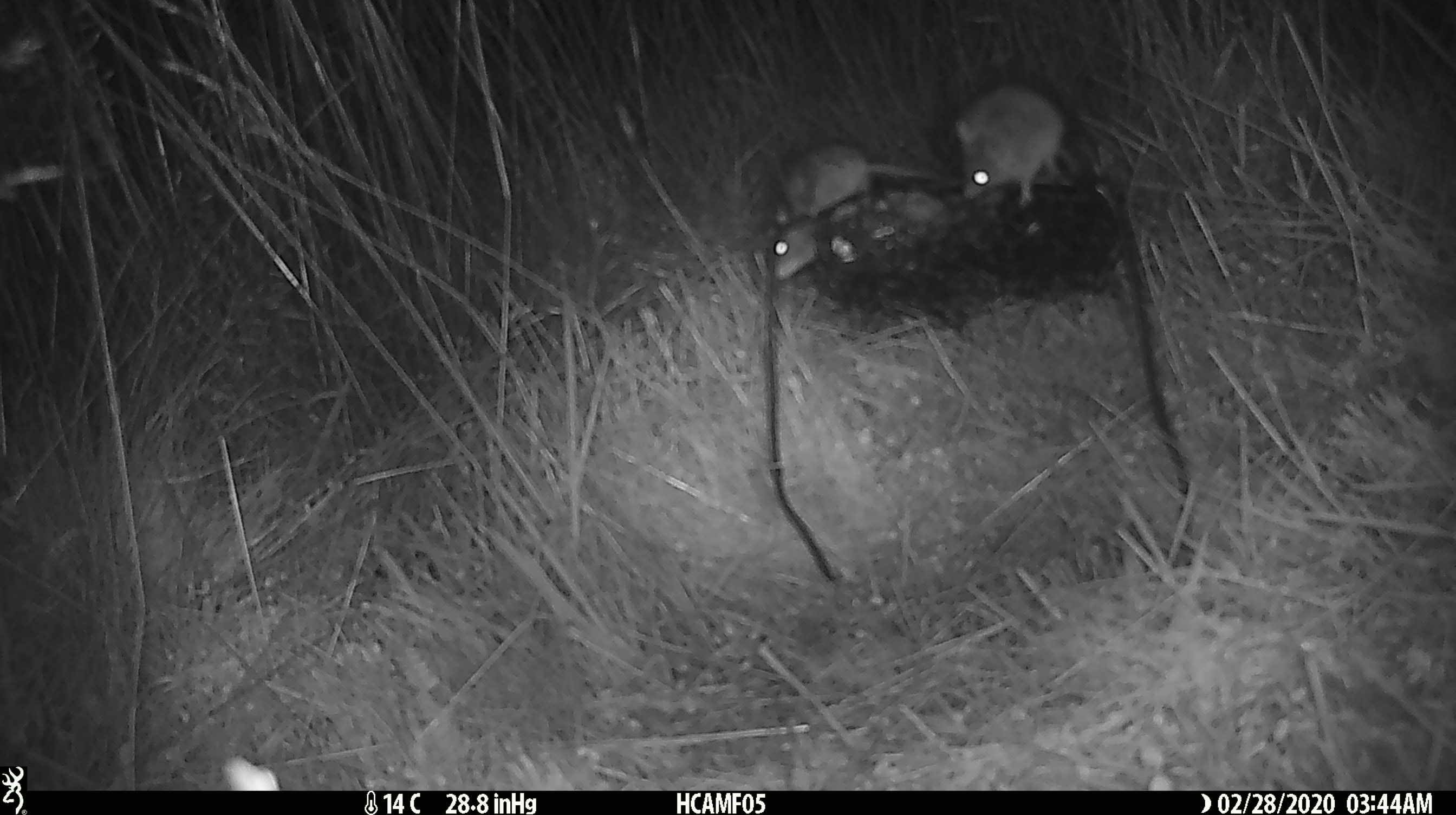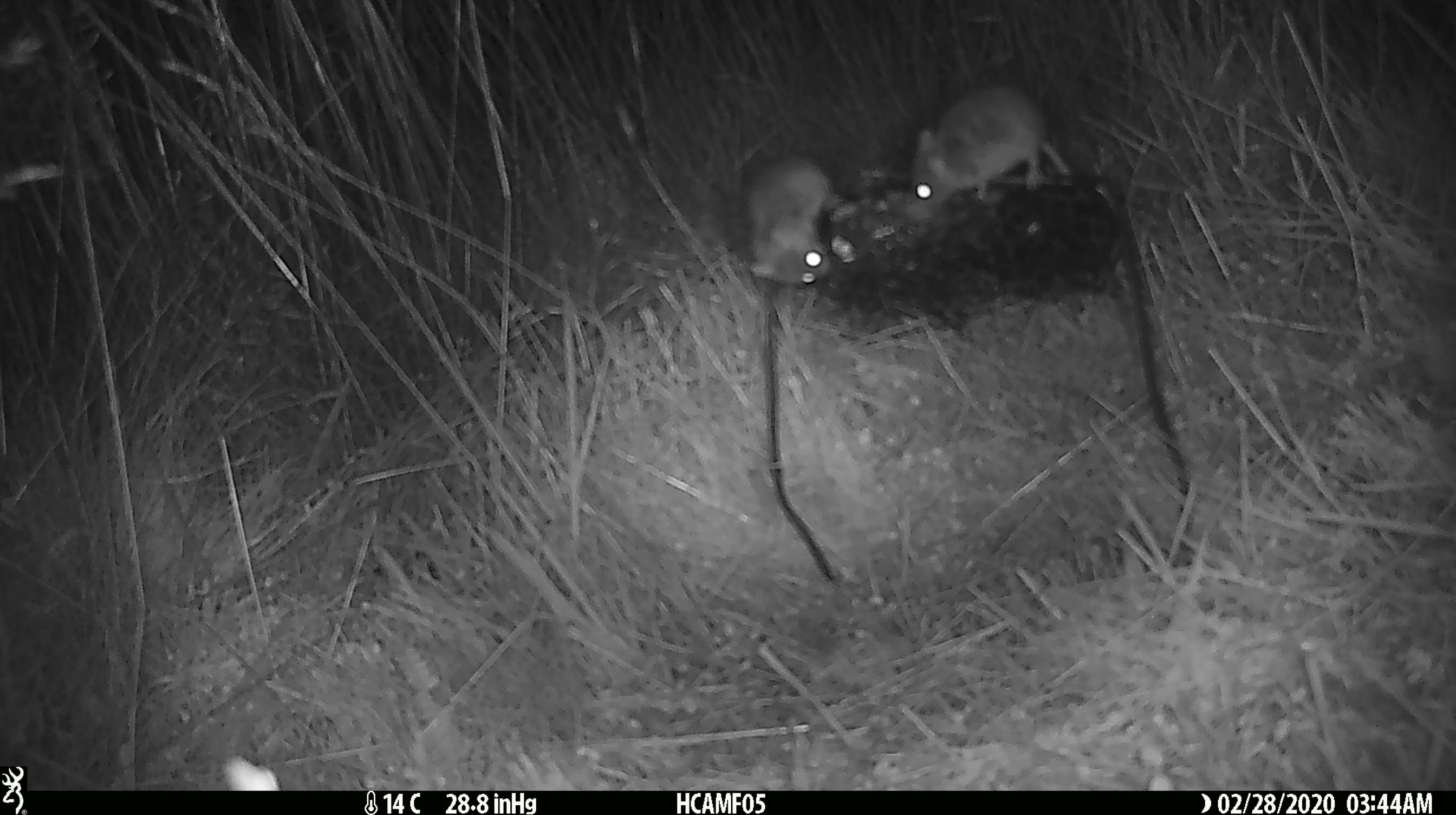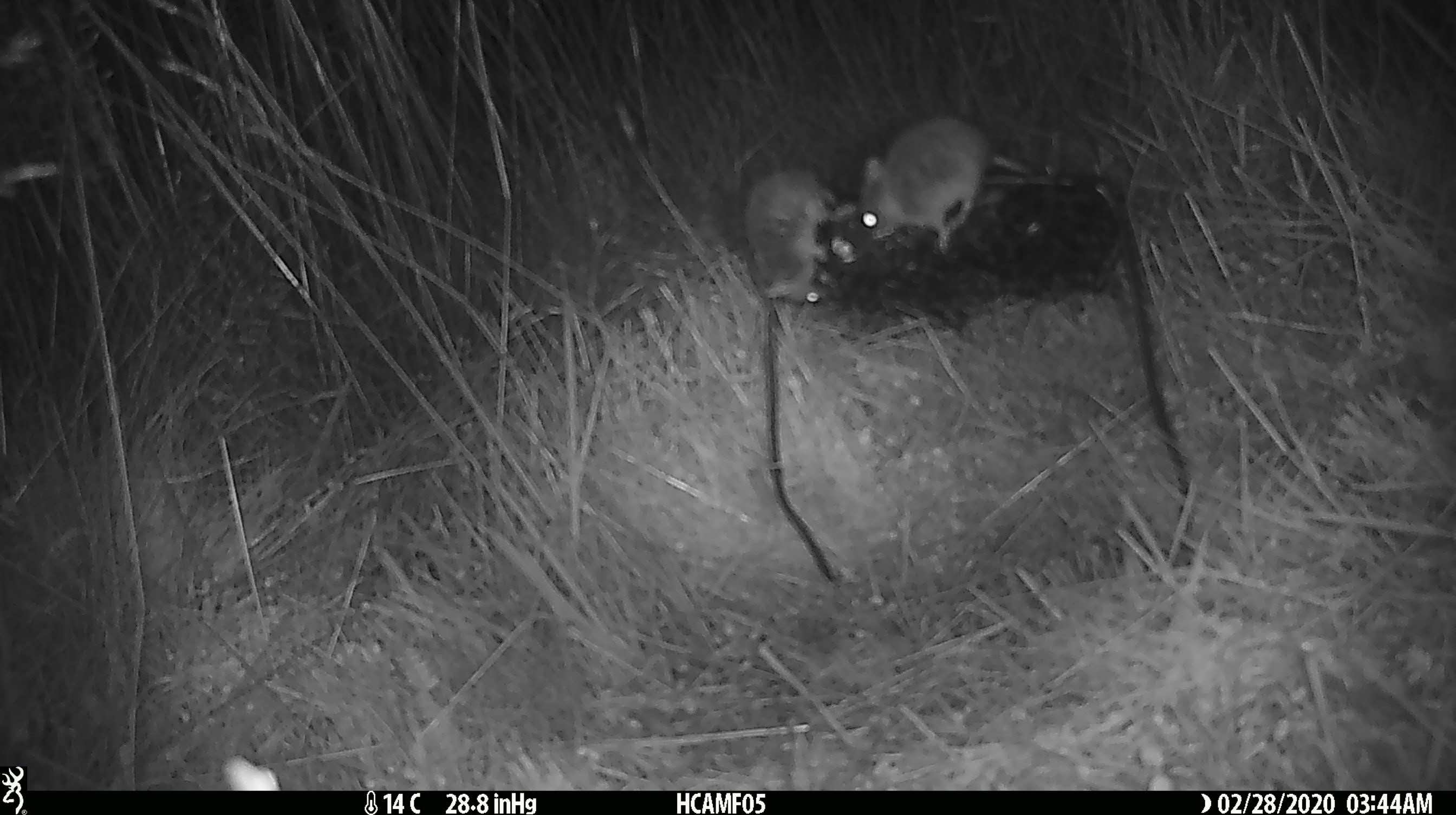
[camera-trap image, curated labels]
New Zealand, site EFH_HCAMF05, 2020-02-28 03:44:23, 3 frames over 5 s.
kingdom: Animalia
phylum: Chordata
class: Mammalia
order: Rodentia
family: Muridae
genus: Mus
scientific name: Mus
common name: mouse